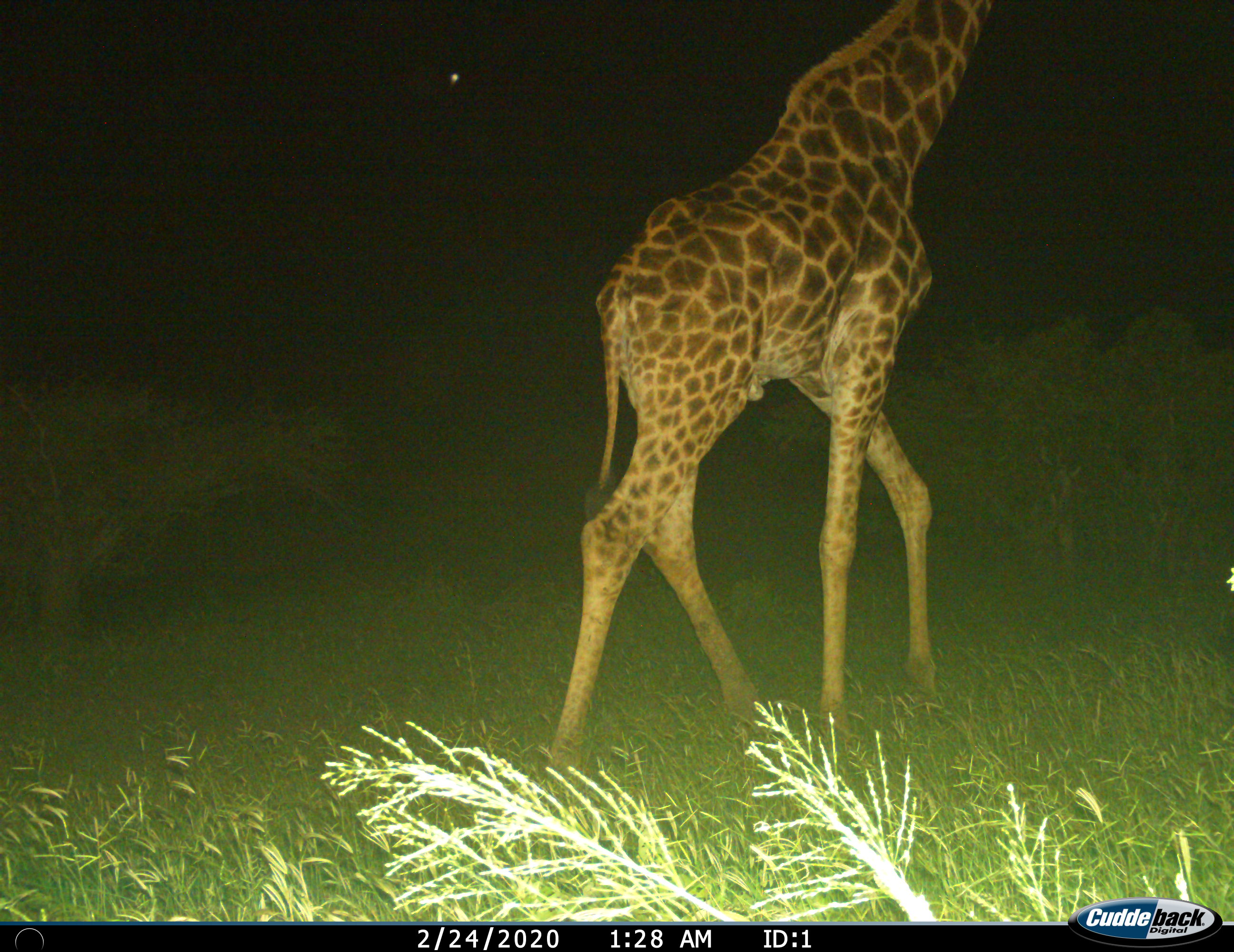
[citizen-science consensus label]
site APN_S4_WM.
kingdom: Animalia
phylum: Chordata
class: Mammalia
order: Artiodactyla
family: Giraffidae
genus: Giraffa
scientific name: Giraffa camelopardalis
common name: giraffe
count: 1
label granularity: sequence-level